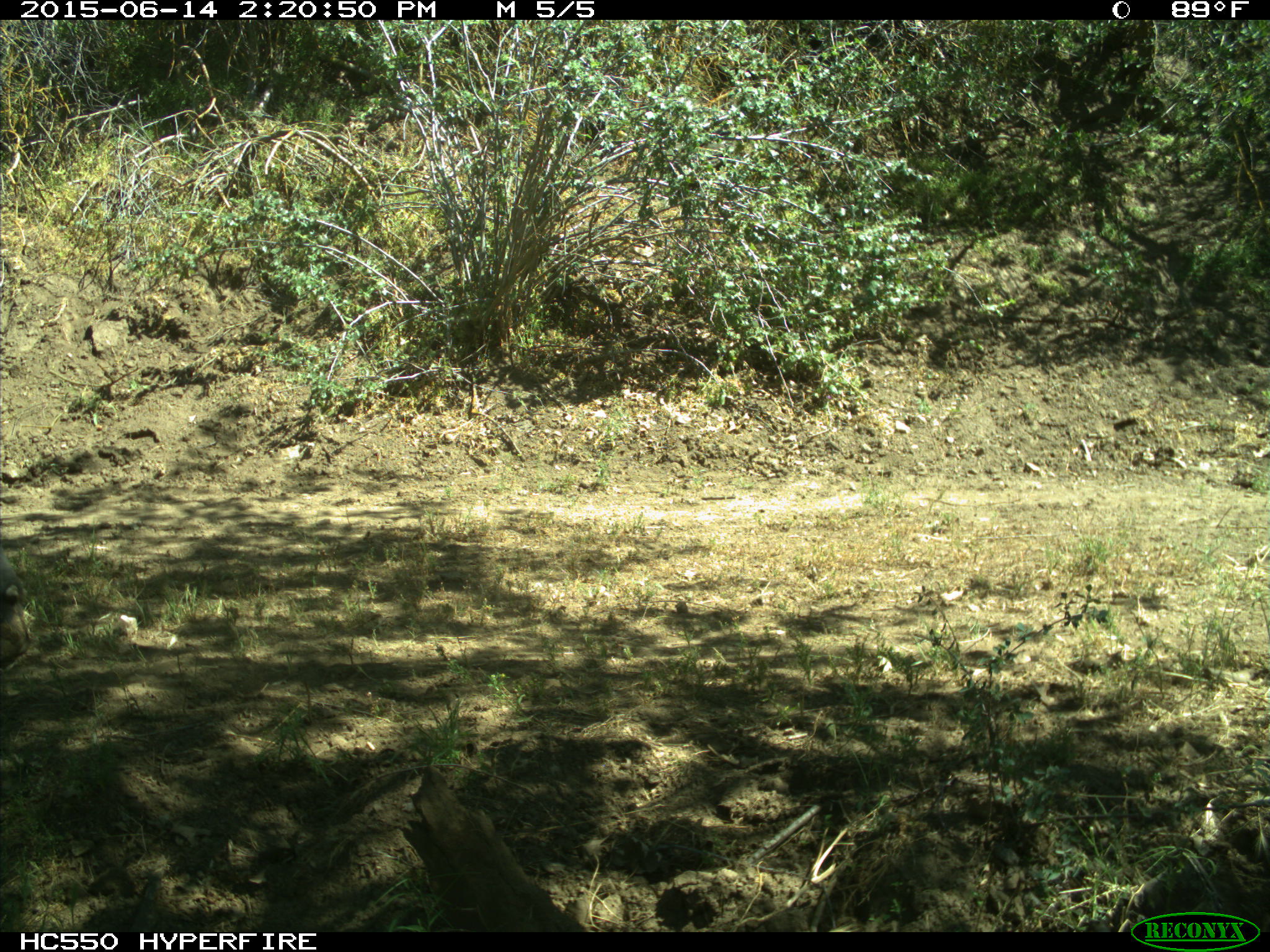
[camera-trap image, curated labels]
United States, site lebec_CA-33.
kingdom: Animalia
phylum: Chordata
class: Mammalia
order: Artiodactyla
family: Bovidae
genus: Bos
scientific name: Bos taurus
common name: domestic cow